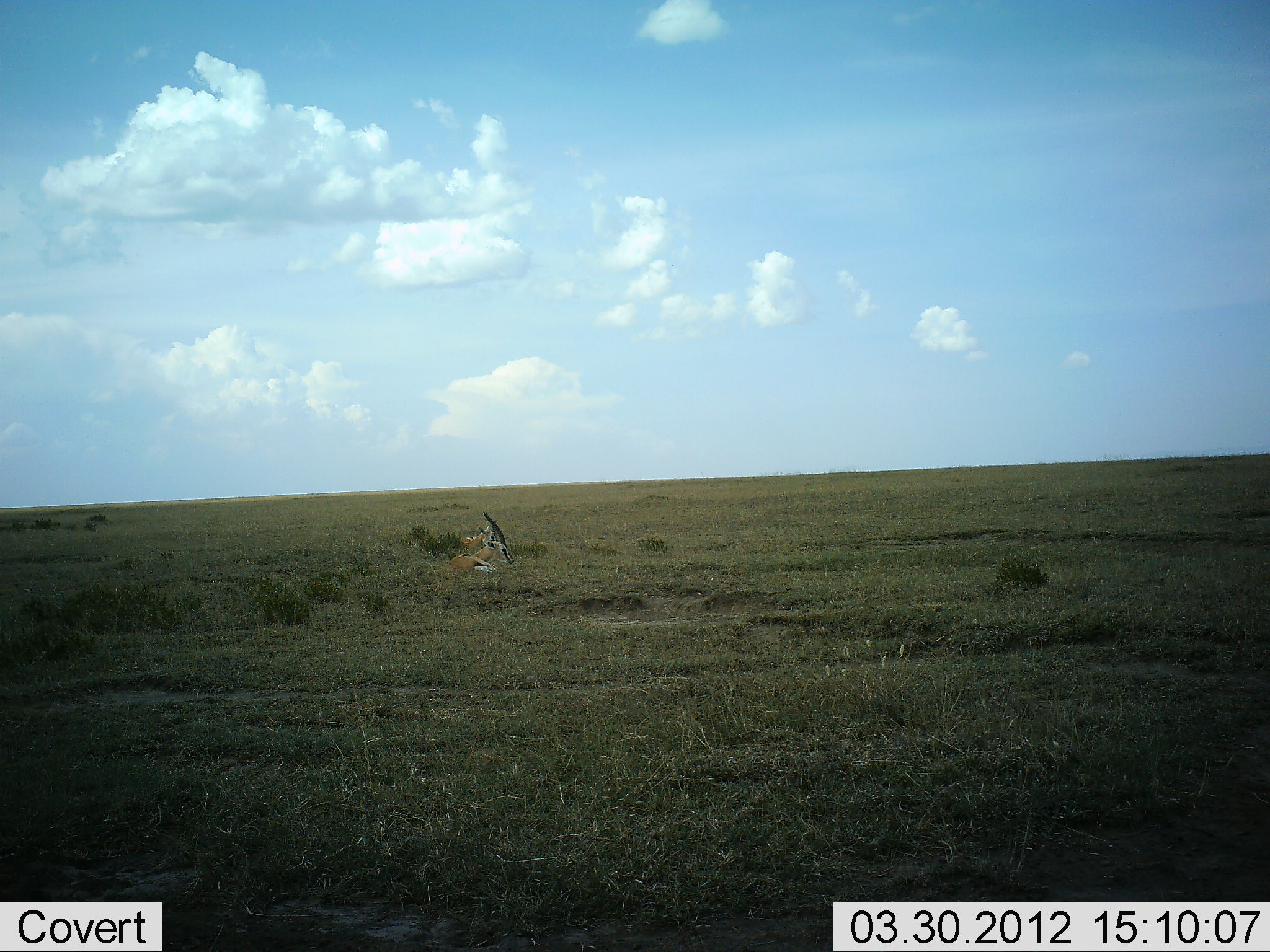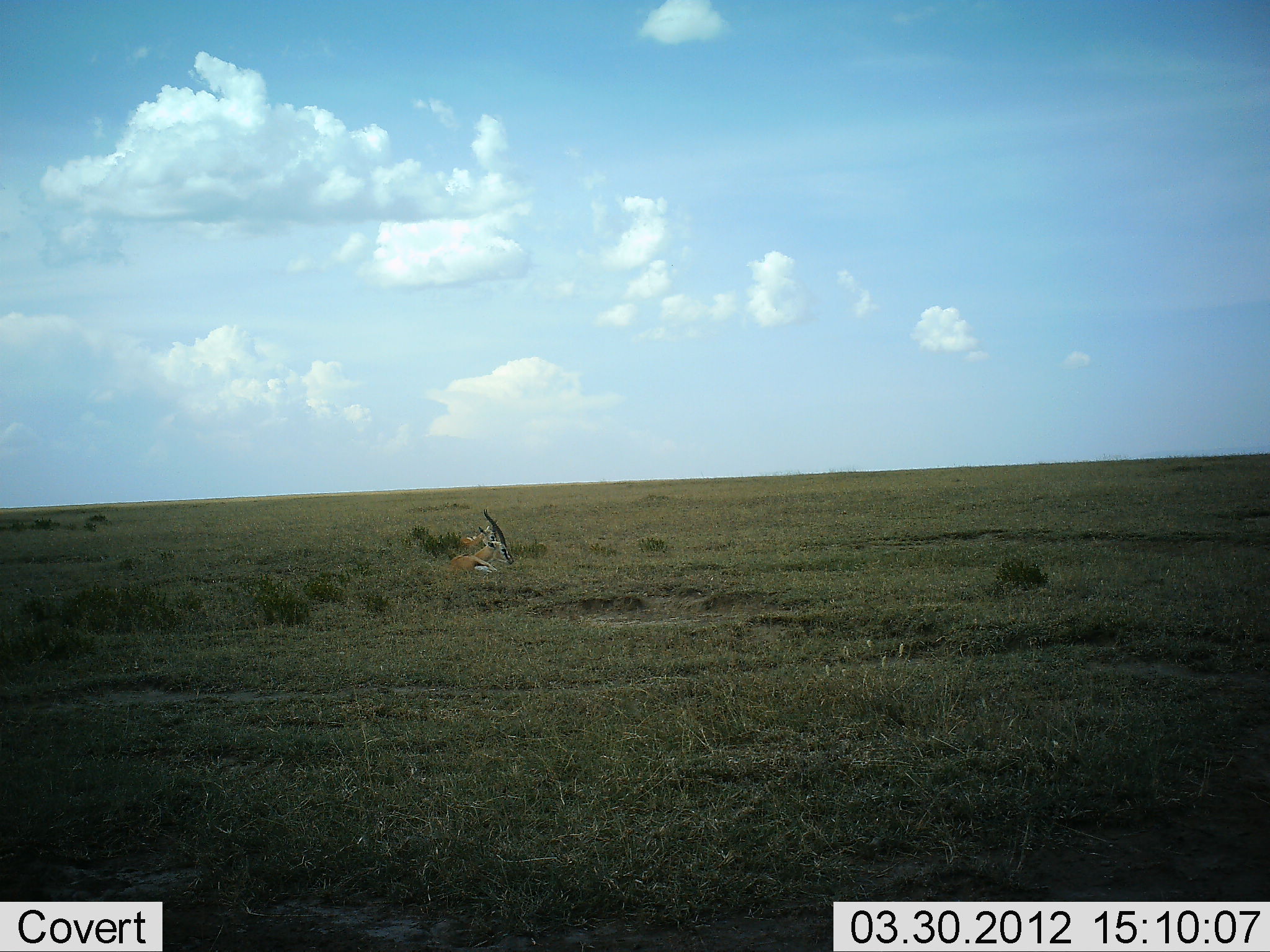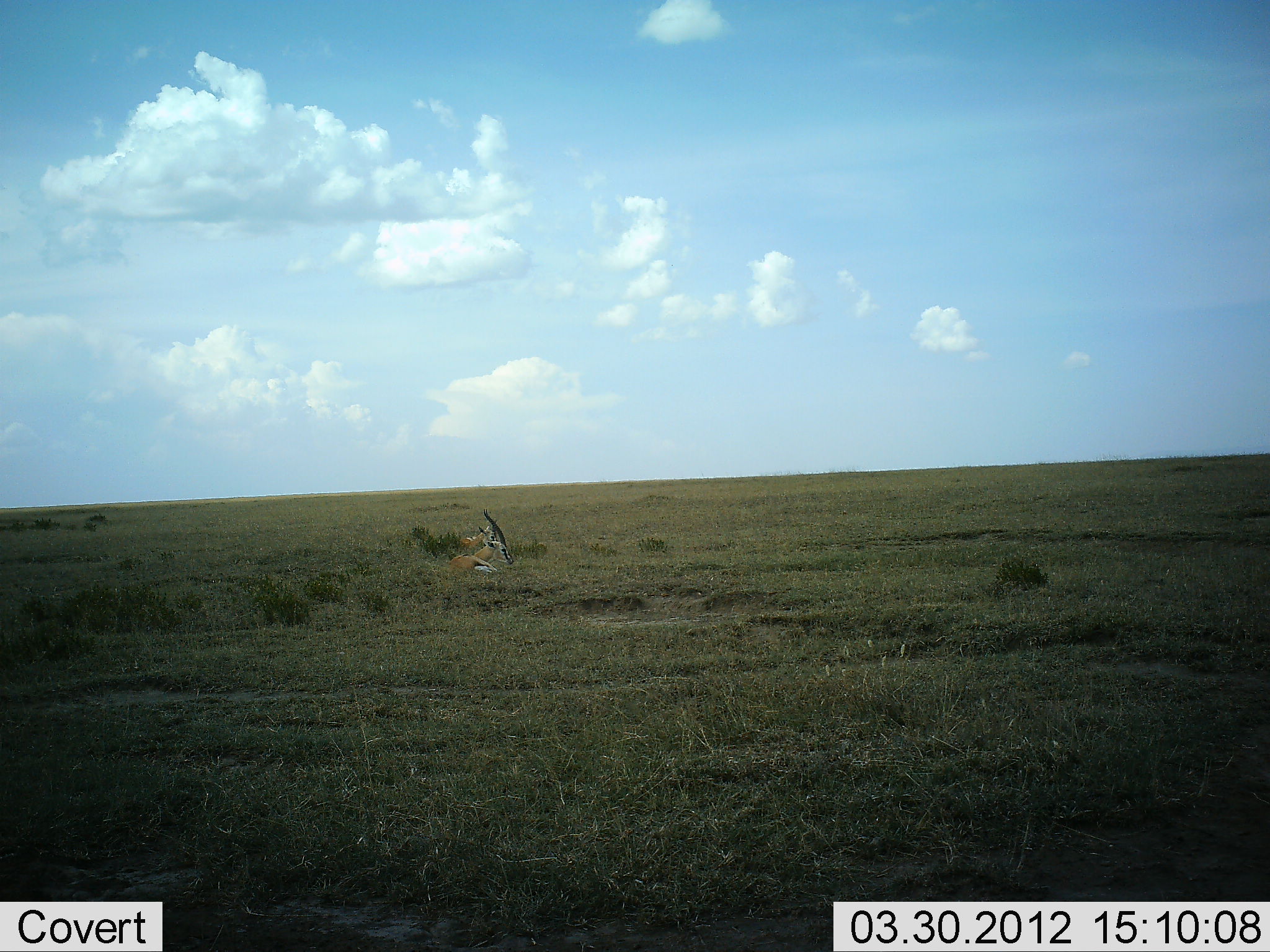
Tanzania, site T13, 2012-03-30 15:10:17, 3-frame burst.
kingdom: Animalia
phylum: Chordata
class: Mammalia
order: Artiodactyla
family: Bovidae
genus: Eudorcas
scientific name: Eudorcas thomsonii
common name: thomson's gazelle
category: gazellethomsons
Gazellethomsons (thomson's gazelle) (Eudorcas thomsonii), count 2. Behavior (volunteer vote fractions): standing 0%, resting 100%, moving 0%, interacting 0%. Young present (vote fraction): 0%. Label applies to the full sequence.